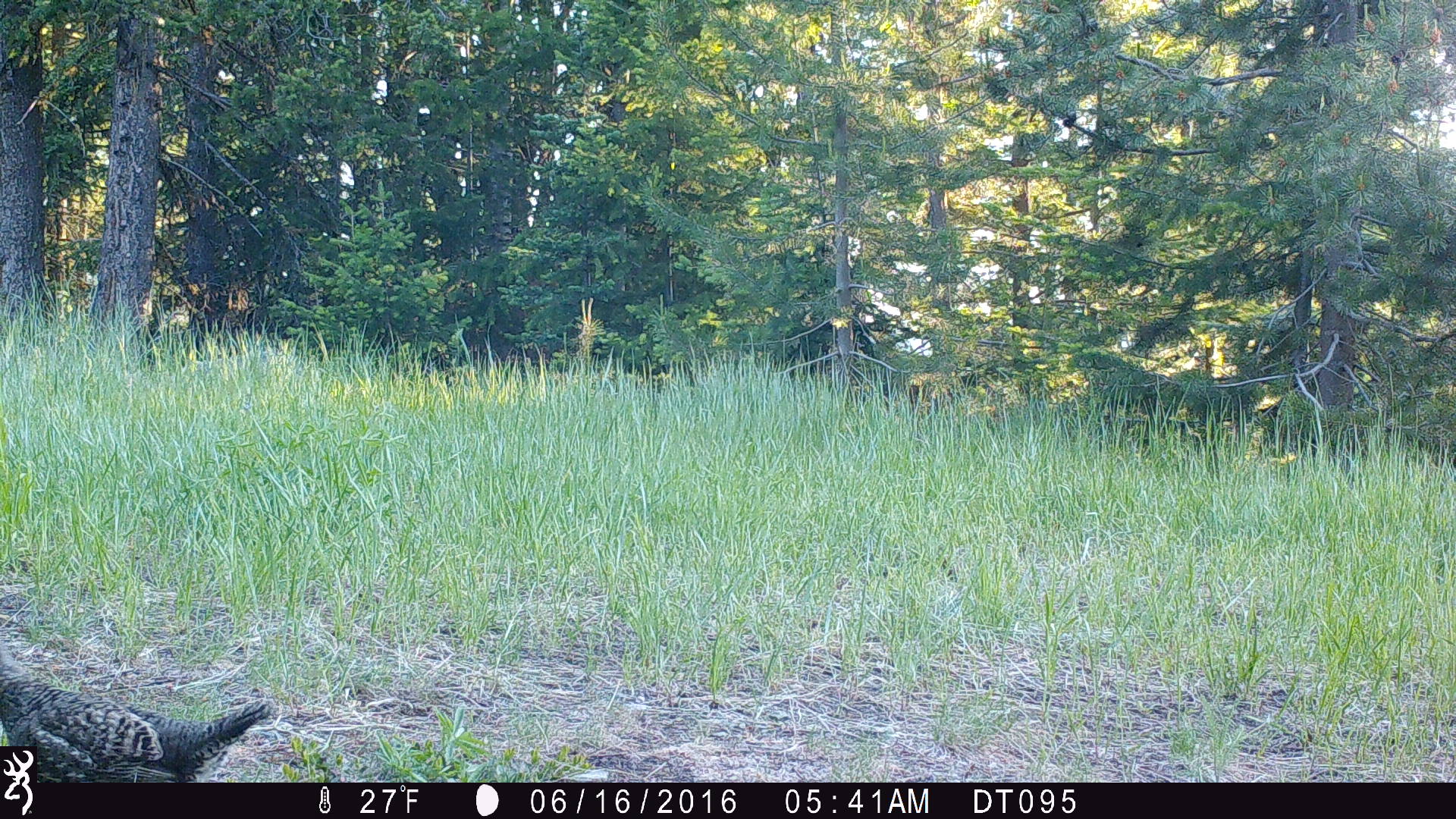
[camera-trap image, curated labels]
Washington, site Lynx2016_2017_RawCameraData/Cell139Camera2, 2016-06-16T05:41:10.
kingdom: Animalia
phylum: Chordata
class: Aves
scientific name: Aves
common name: birds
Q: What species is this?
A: Aves (birds).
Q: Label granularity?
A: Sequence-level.